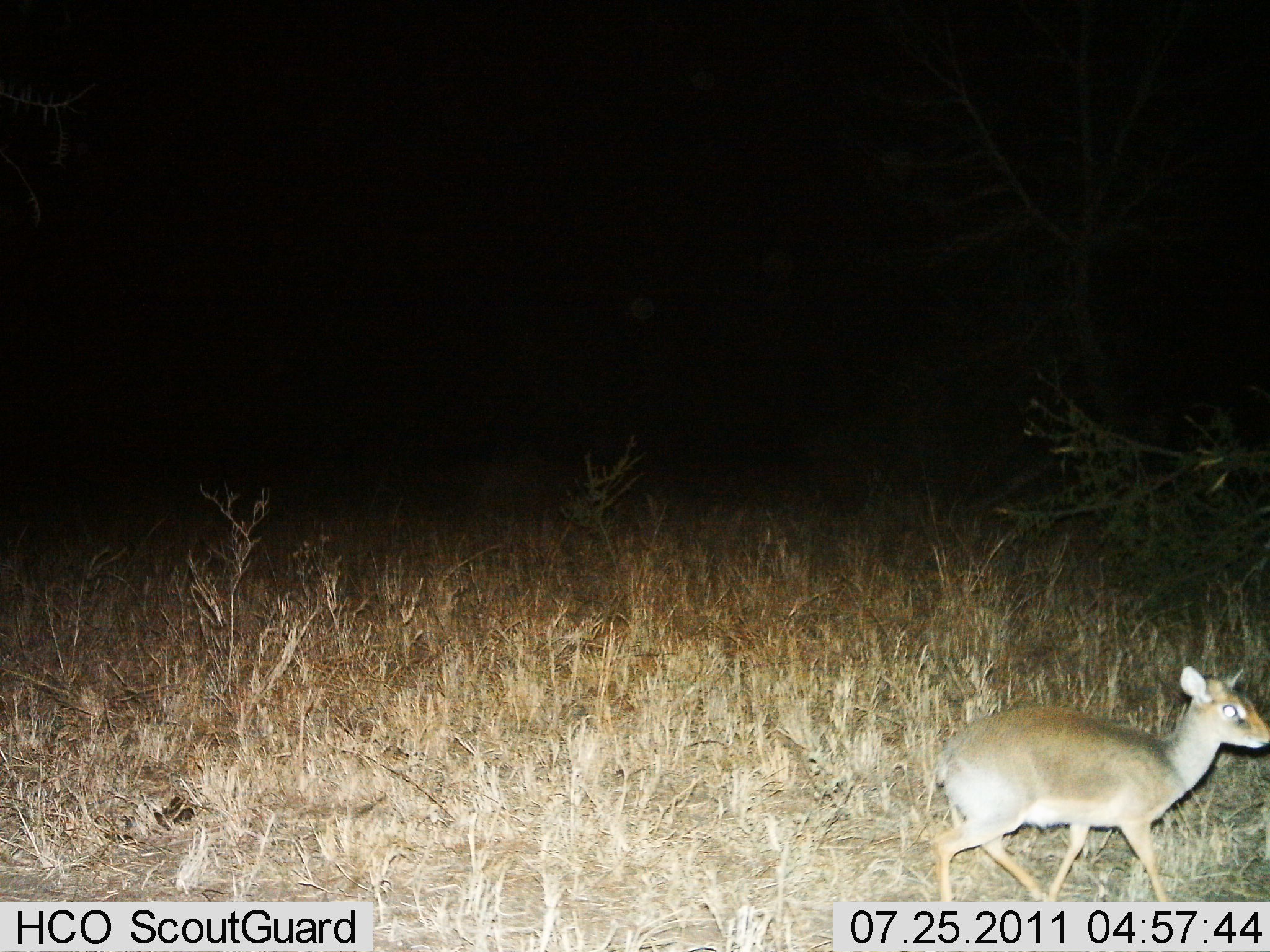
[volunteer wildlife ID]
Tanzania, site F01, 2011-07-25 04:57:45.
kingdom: Animalia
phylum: Chordata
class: Mammalia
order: Artiodactyla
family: Bovidae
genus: Madoqua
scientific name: Madoqua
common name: dikdik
Dikdik (Madoqua), count 1. Behavior (volunteer vote fractions): standing 8%, resting 0%, moving 100%, interacting 0%. Young present (vote fraction): 0%. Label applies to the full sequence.